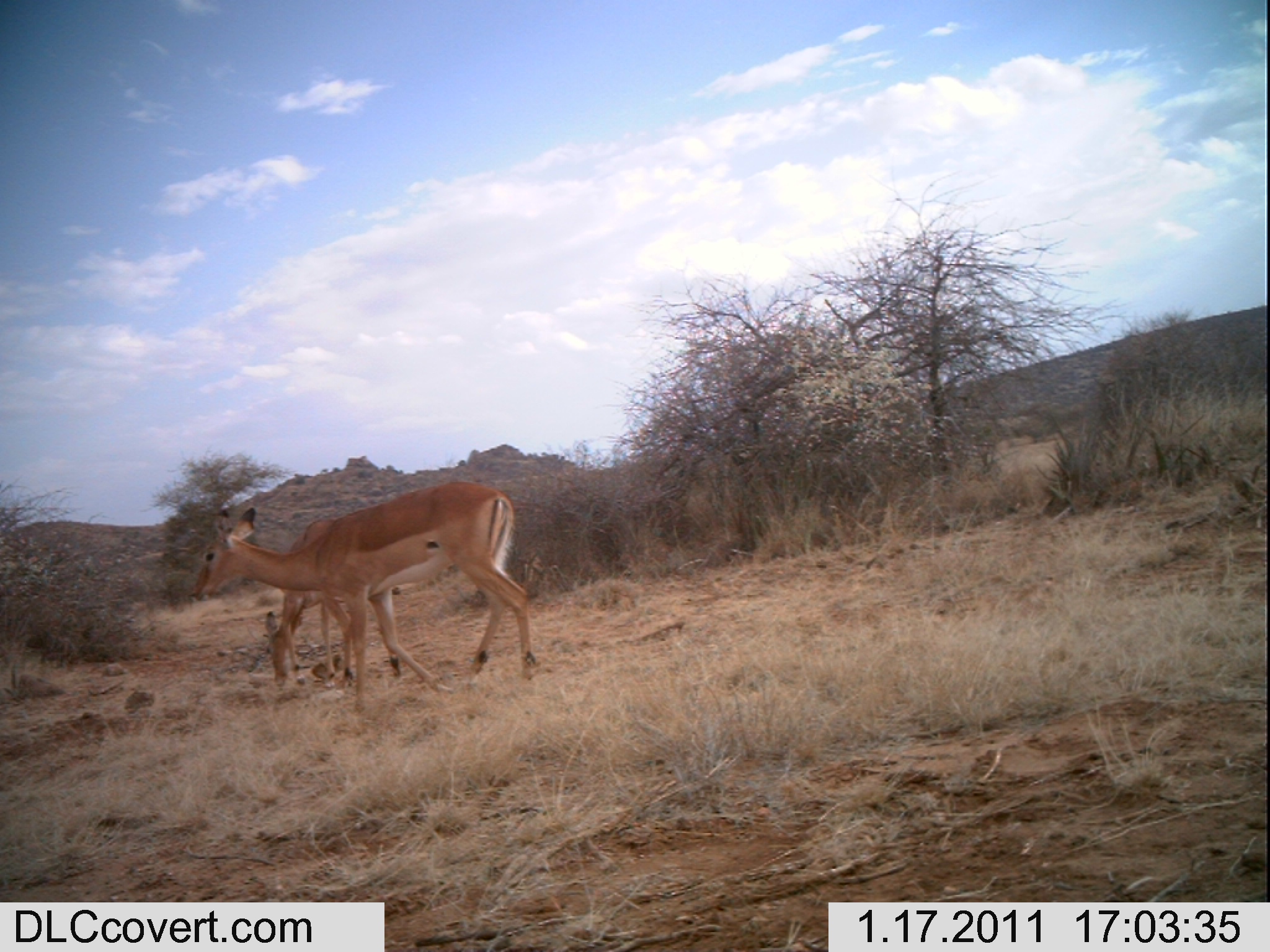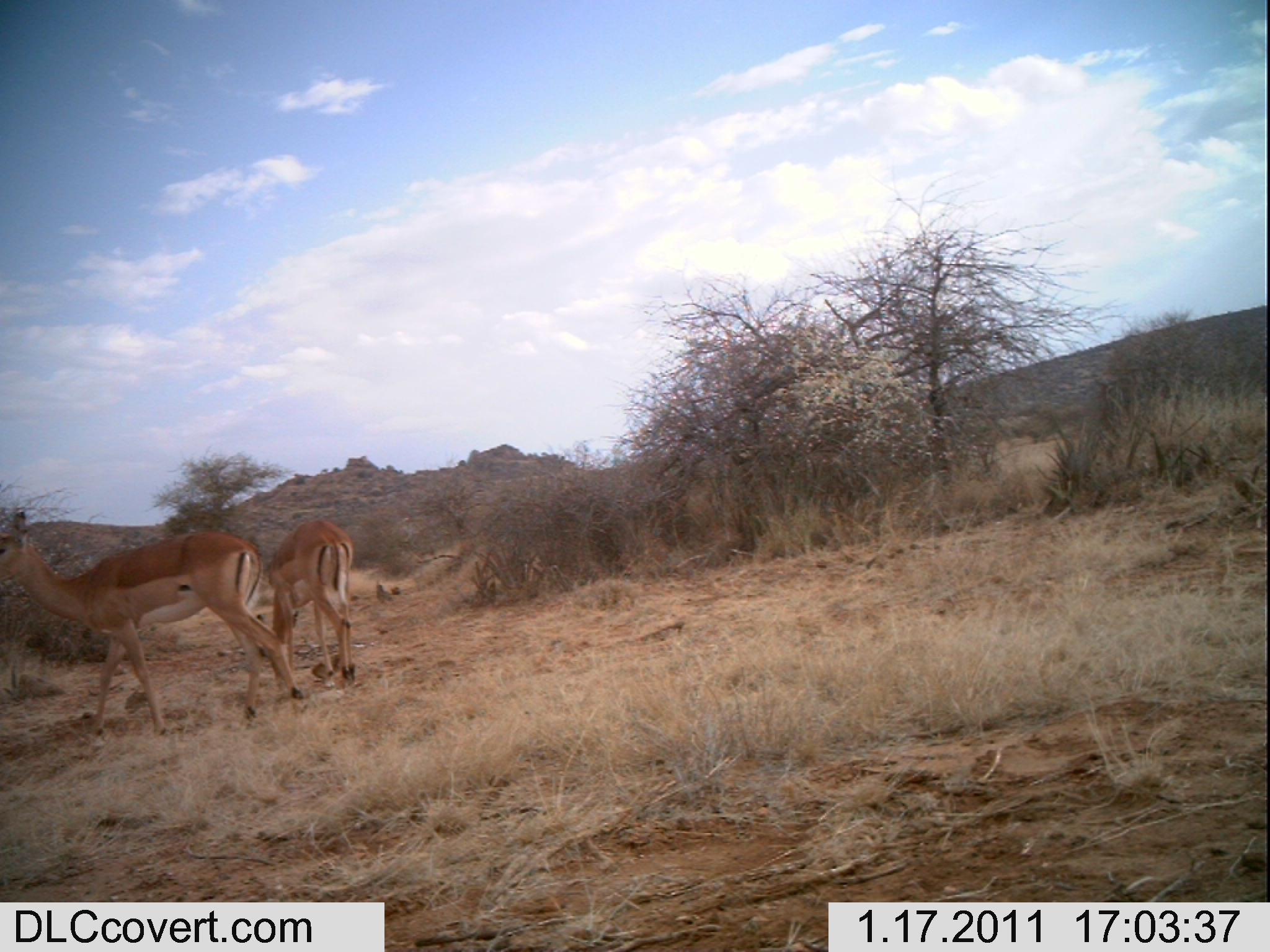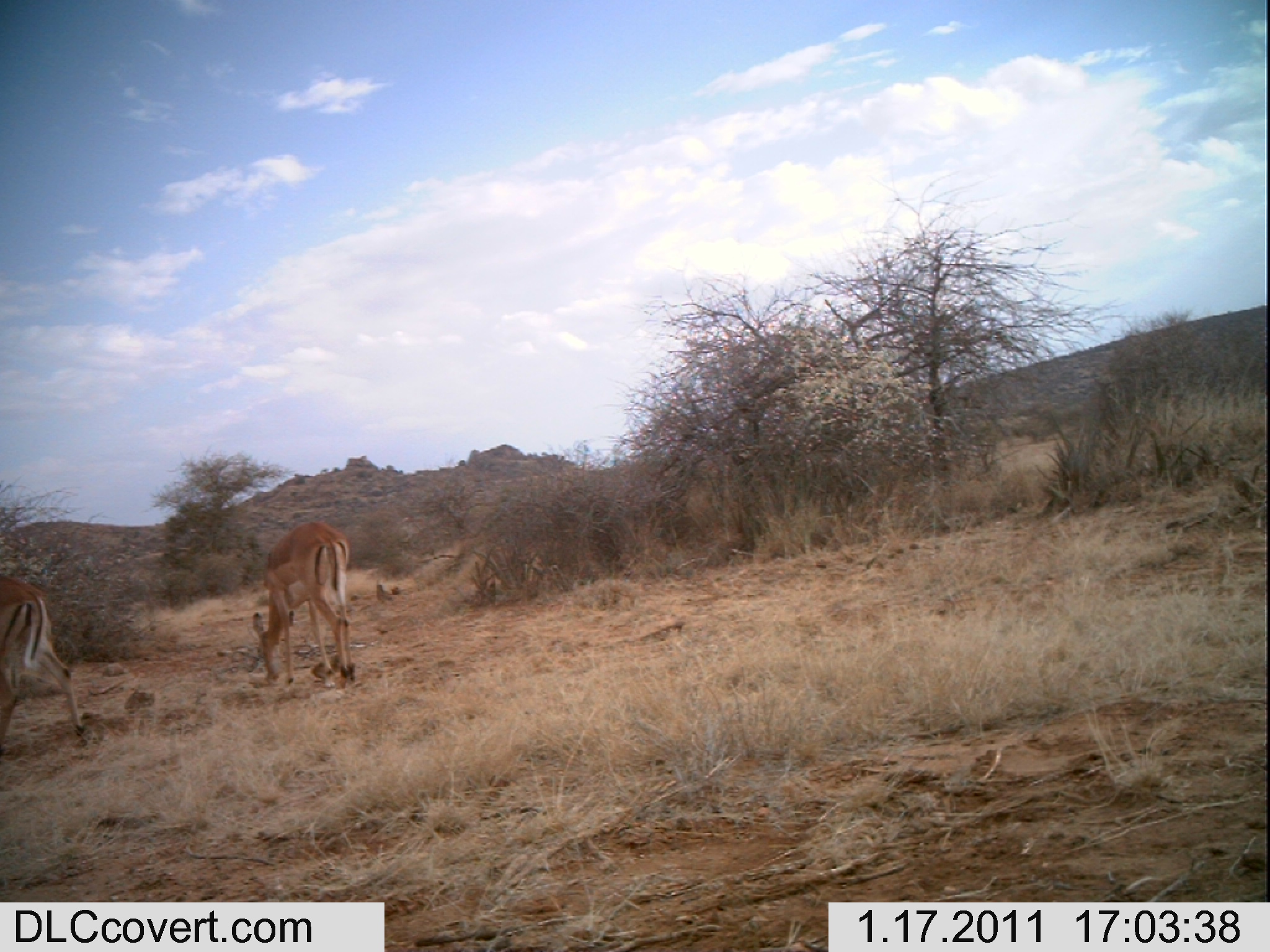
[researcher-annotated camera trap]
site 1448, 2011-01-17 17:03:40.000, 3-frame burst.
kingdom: Animalia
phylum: Chordata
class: Mammalia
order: Artiodactyla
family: Bovidae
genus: Aepyceros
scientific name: Aepyceros melampus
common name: impala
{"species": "Aepyceros melampus (impala)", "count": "2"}